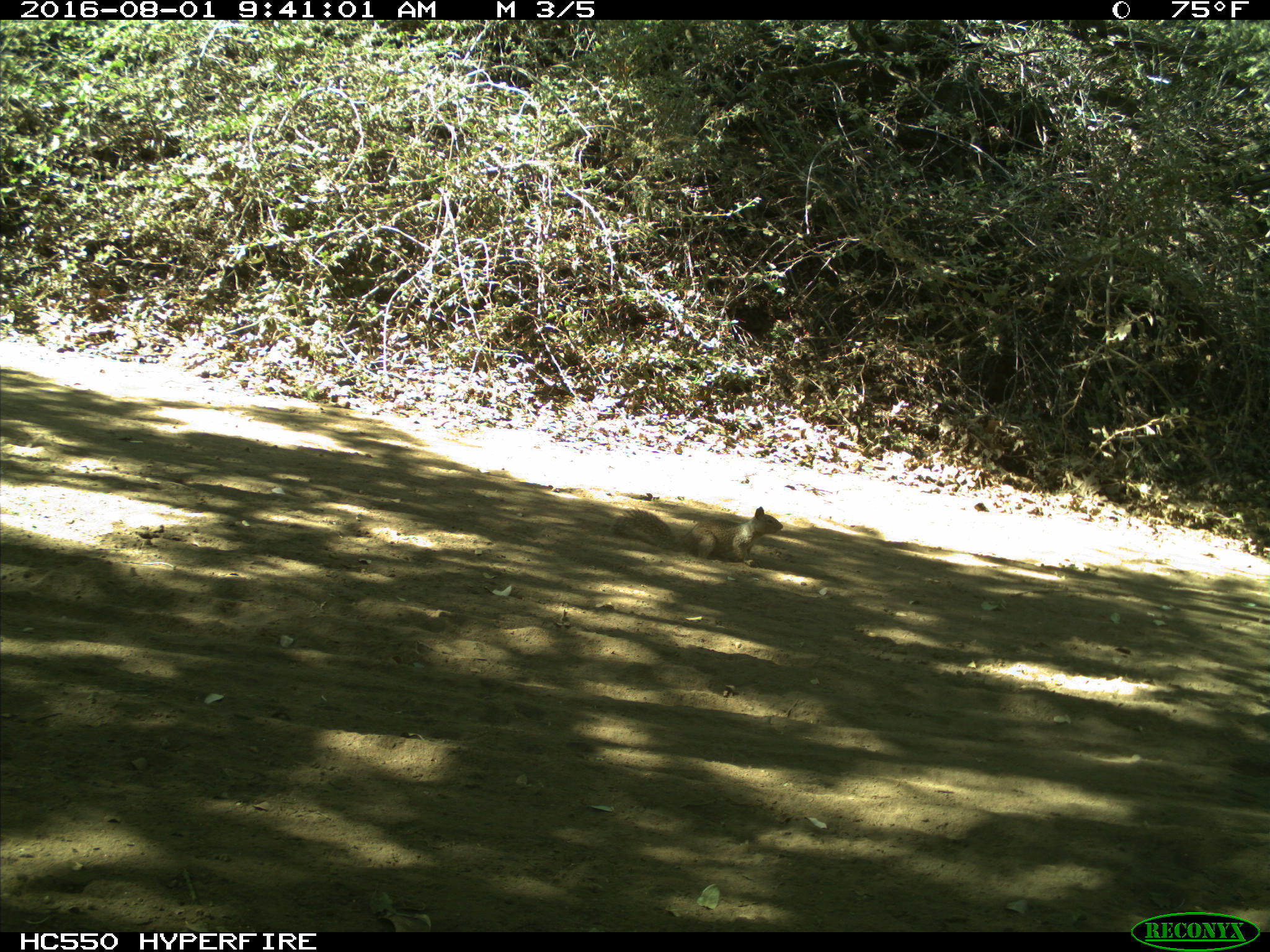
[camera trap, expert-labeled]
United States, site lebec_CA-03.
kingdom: Animalia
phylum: Chordata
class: Mammalia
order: Rodentia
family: Sciuridae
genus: Otospermophilus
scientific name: Otospermophilus beecheyi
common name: california ground squirrel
Otospermophilus beecheyi (california ground squirrel).